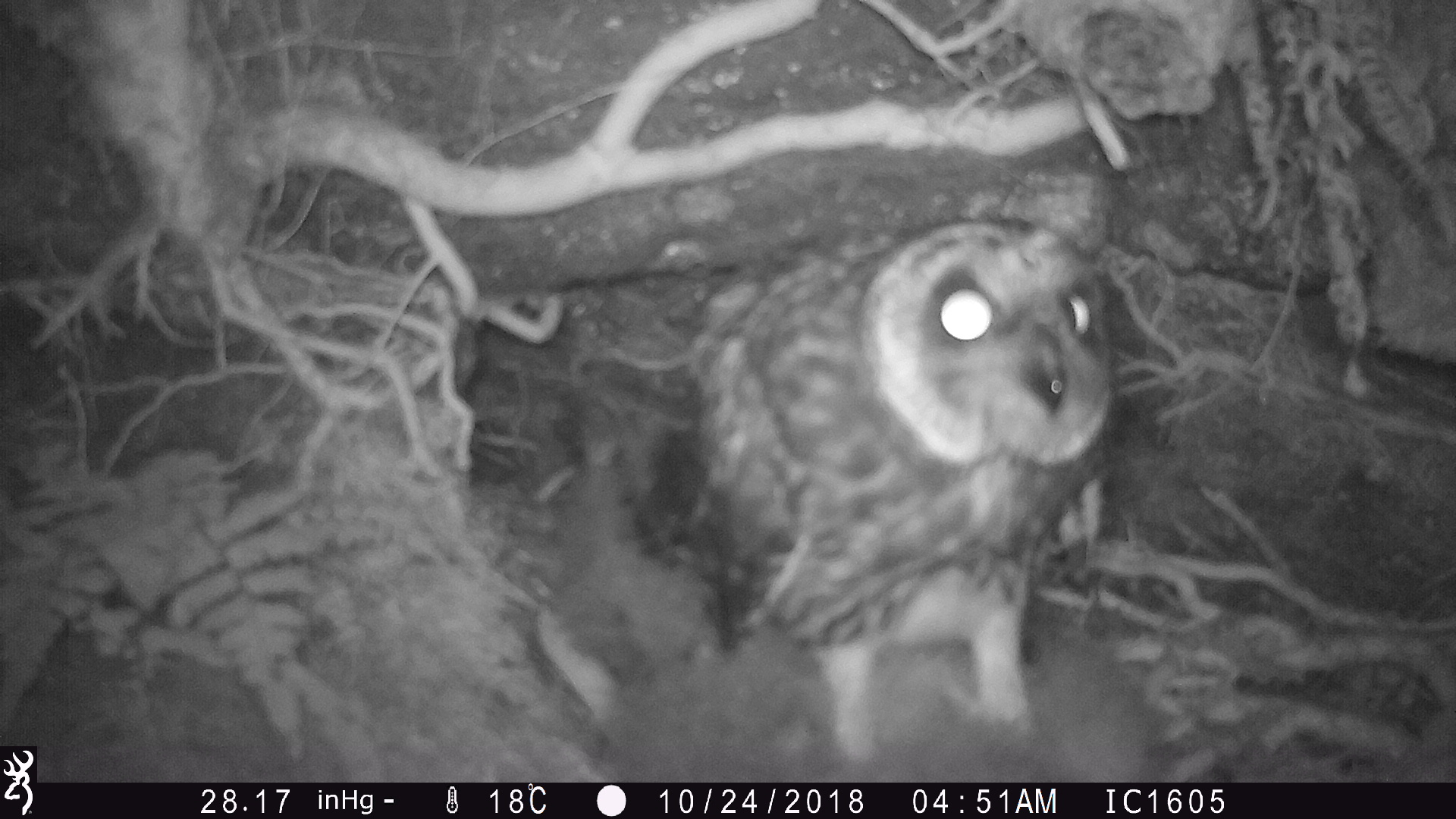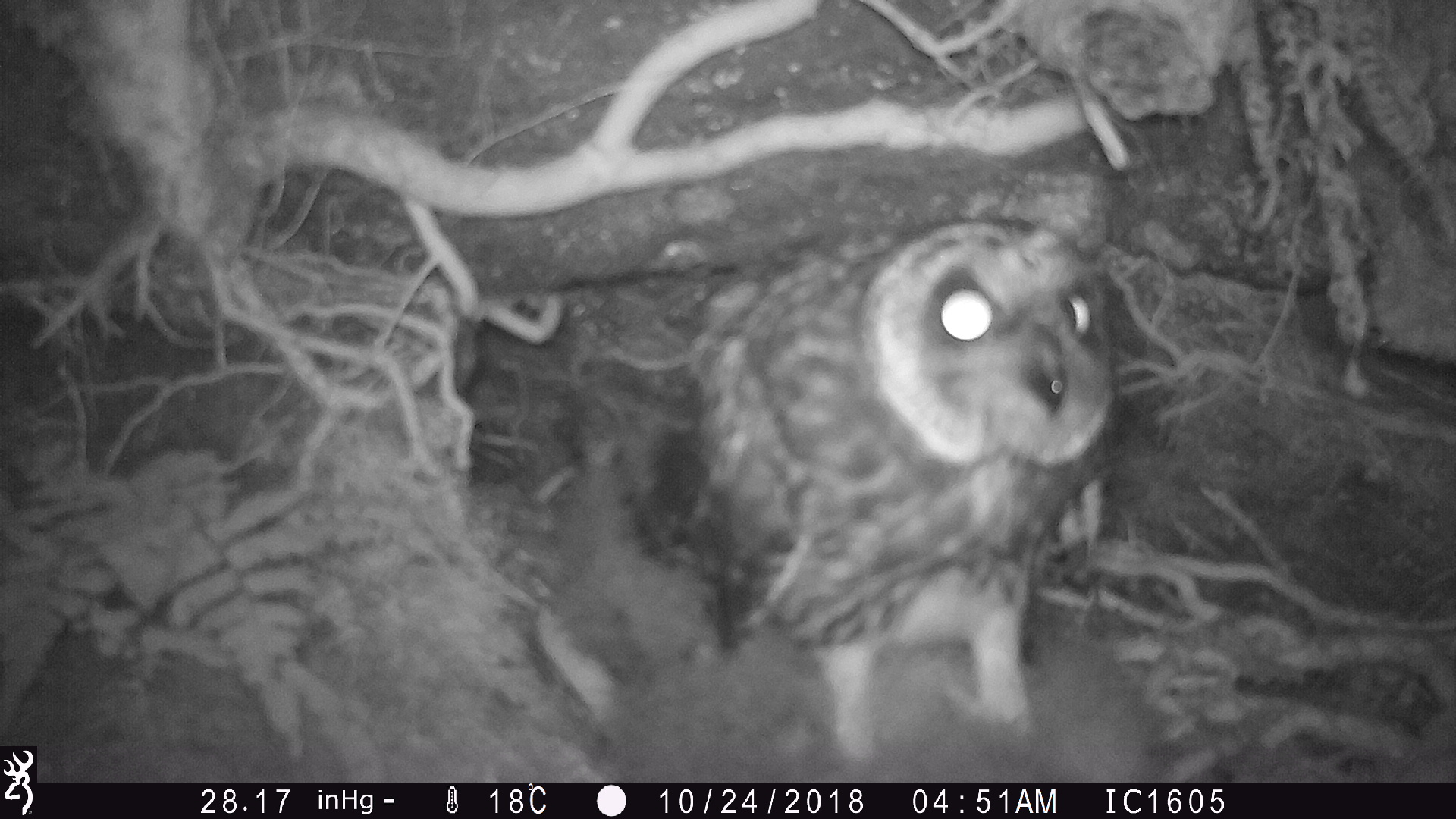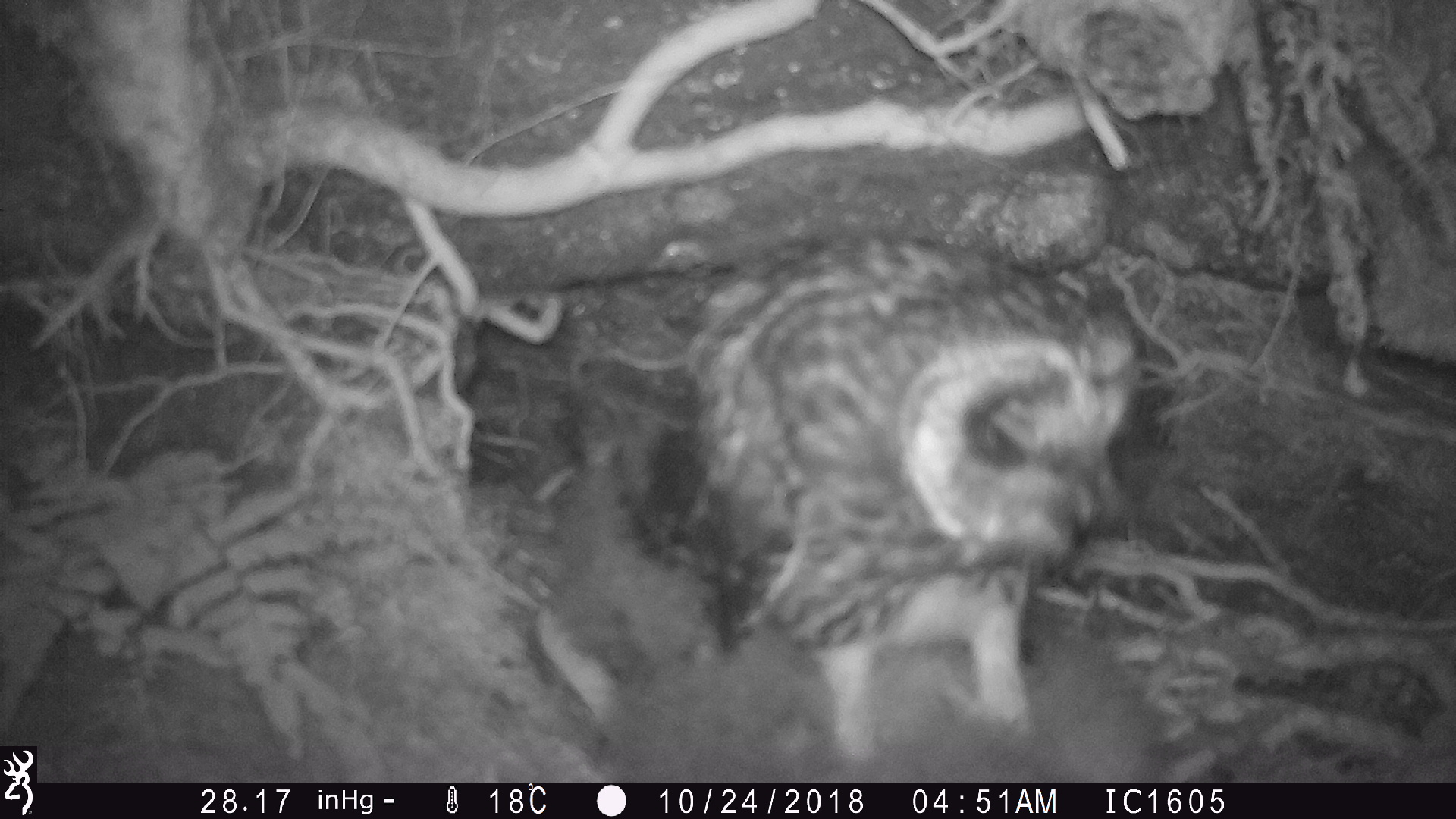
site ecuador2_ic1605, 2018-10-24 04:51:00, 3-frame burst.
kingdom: Animalia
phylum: Chordata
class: Aves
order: Strigiformes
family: Strigidae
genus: Asio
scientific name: Asio flammeus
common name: short-eared owl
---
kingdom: Animalia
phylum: Chordata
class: Aves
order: Procellariiformes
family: Procellariidae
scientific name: Procellariidae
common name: petrel chick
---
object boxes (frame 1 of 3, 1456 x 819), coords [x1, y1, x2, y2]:
petrel chick: [592, 591, 1147, 783]
short-eared owl: [684, 209, 1145, 776]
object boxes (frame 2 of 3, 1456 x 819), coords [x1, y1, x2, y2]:
petrel chick: [597, 630, 1162, 777]
short-eared owl: [635, 209, 1144, 774]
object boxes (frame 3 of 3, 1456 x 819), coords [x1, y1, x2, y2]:
petrel chick: [595, 646, 1162, 774]
short-eared owl: [637, 223, 1160, 780]